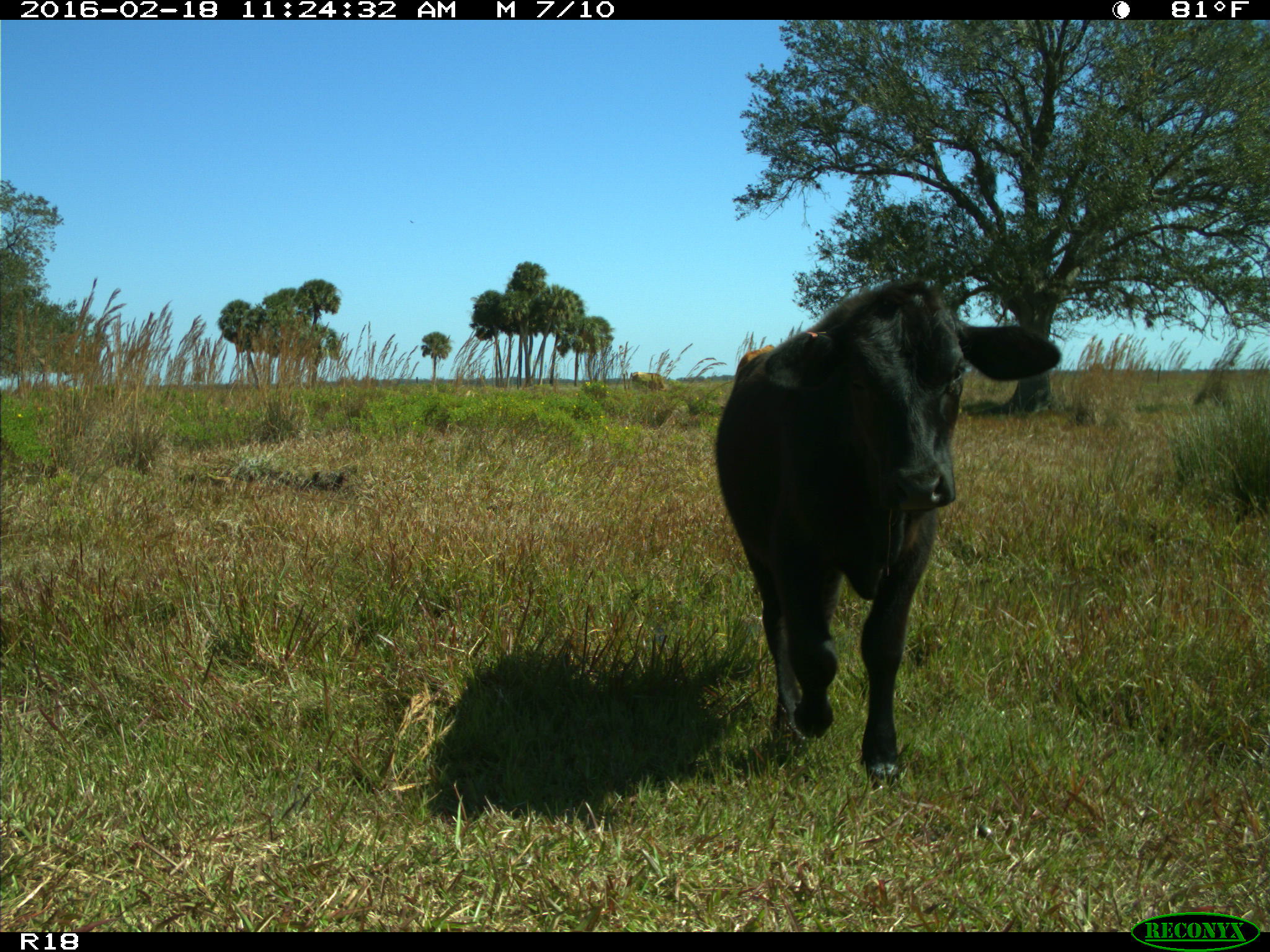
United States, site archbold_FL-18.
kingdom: Animalia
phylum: Chordata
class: Mammalia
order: Artiodactyla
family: Bovidae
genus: Bos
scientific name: Bos taurus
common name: domestic cow